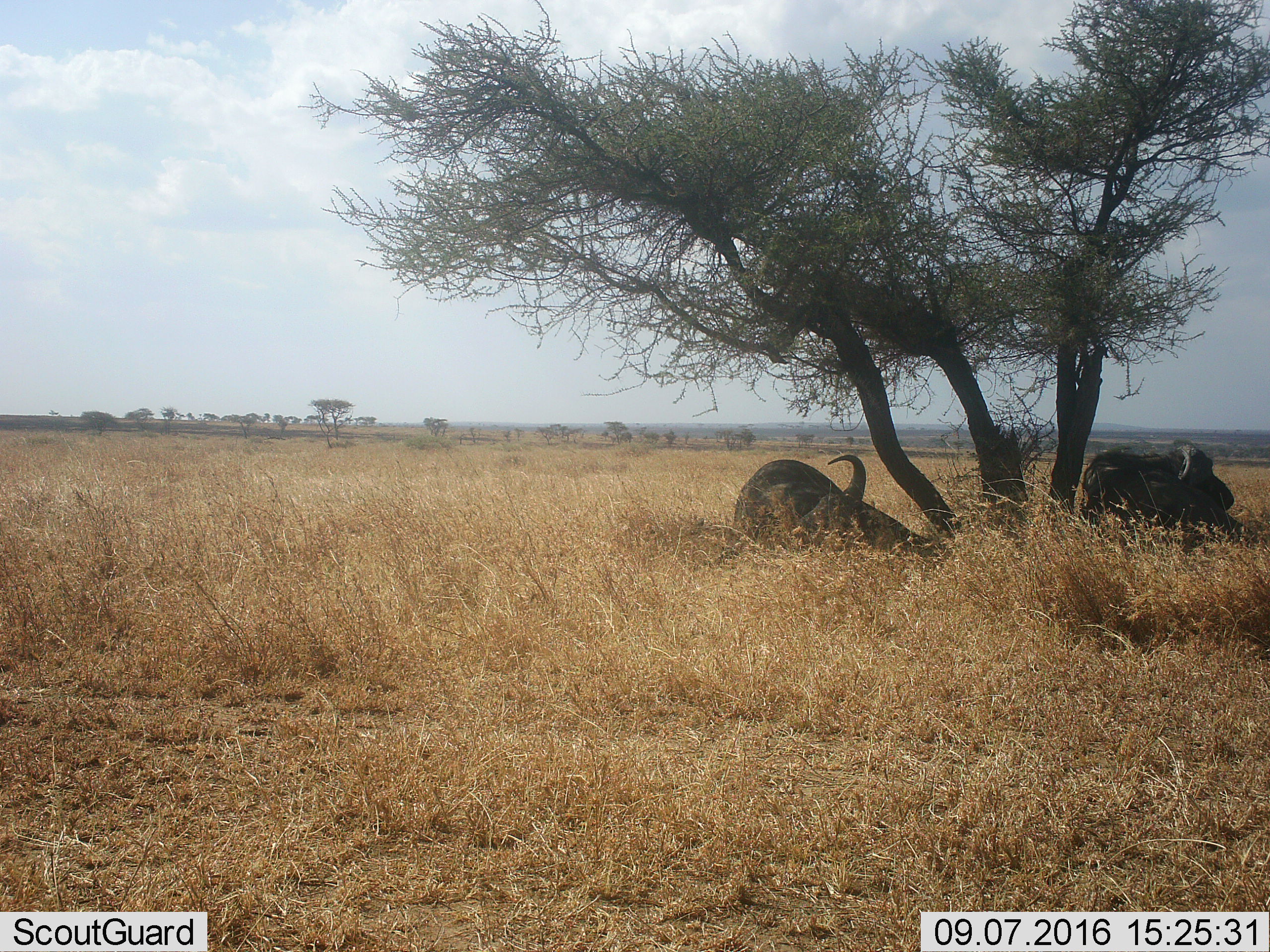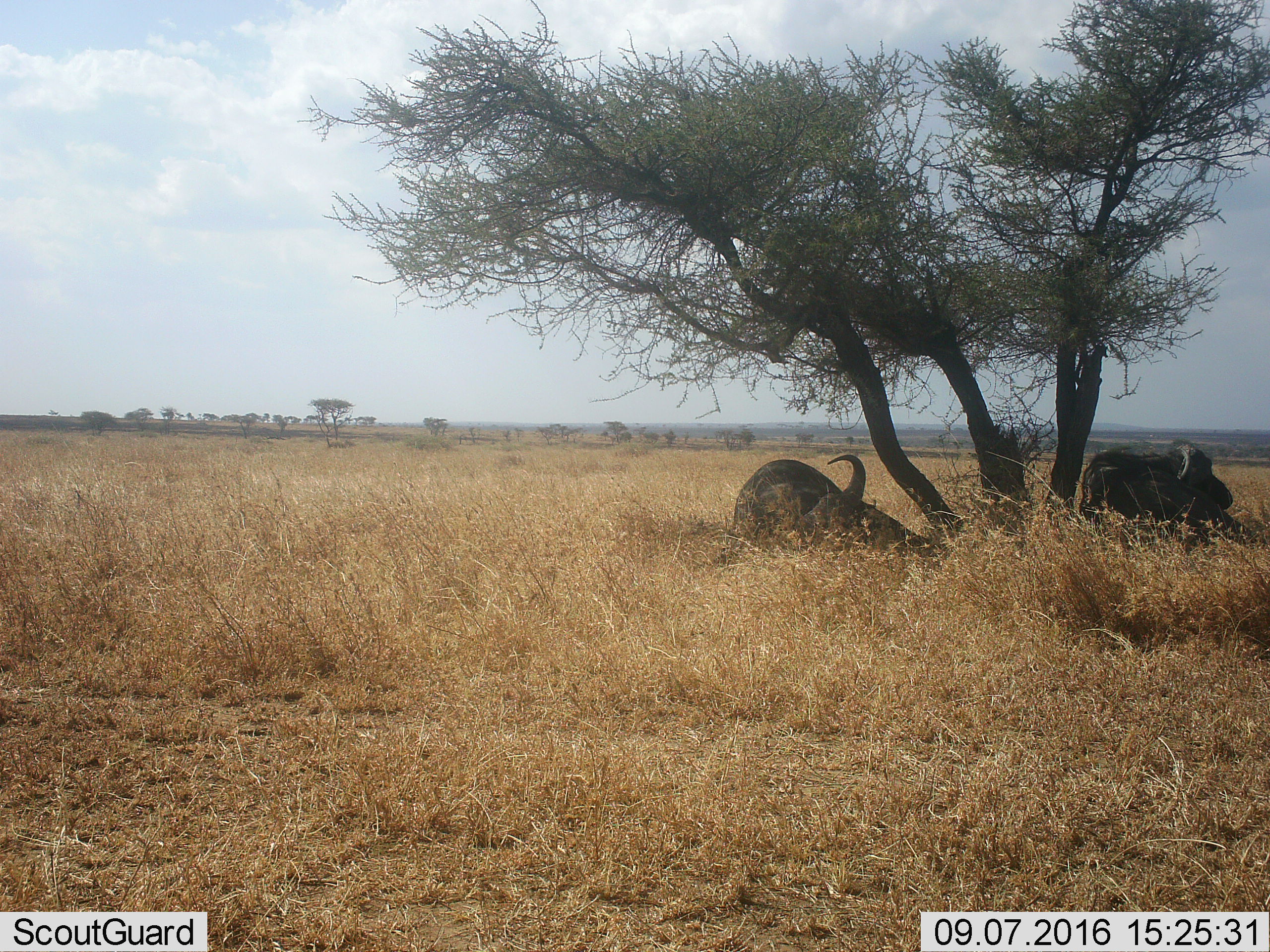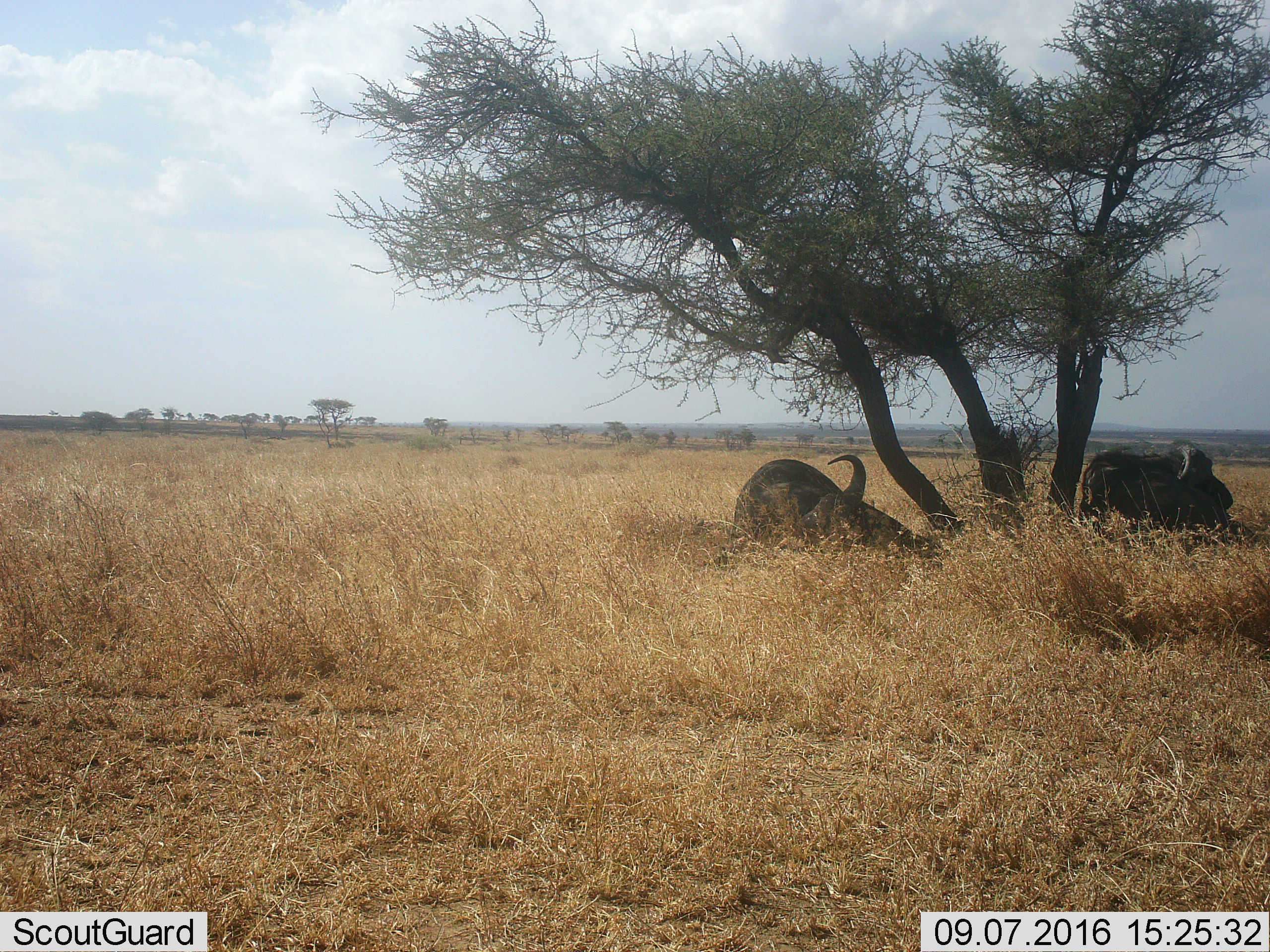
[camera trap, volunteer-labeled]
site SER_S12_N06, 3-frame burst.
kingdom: Animalia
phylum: Chordata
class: Mammalia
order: Artiodactyla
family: Bovidae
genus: Syncerus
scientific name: Syncerus caffer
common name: african buffalo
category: buffalo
Buffalo (african buffalo) (Syncerus caffer), count 2. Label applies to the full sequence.